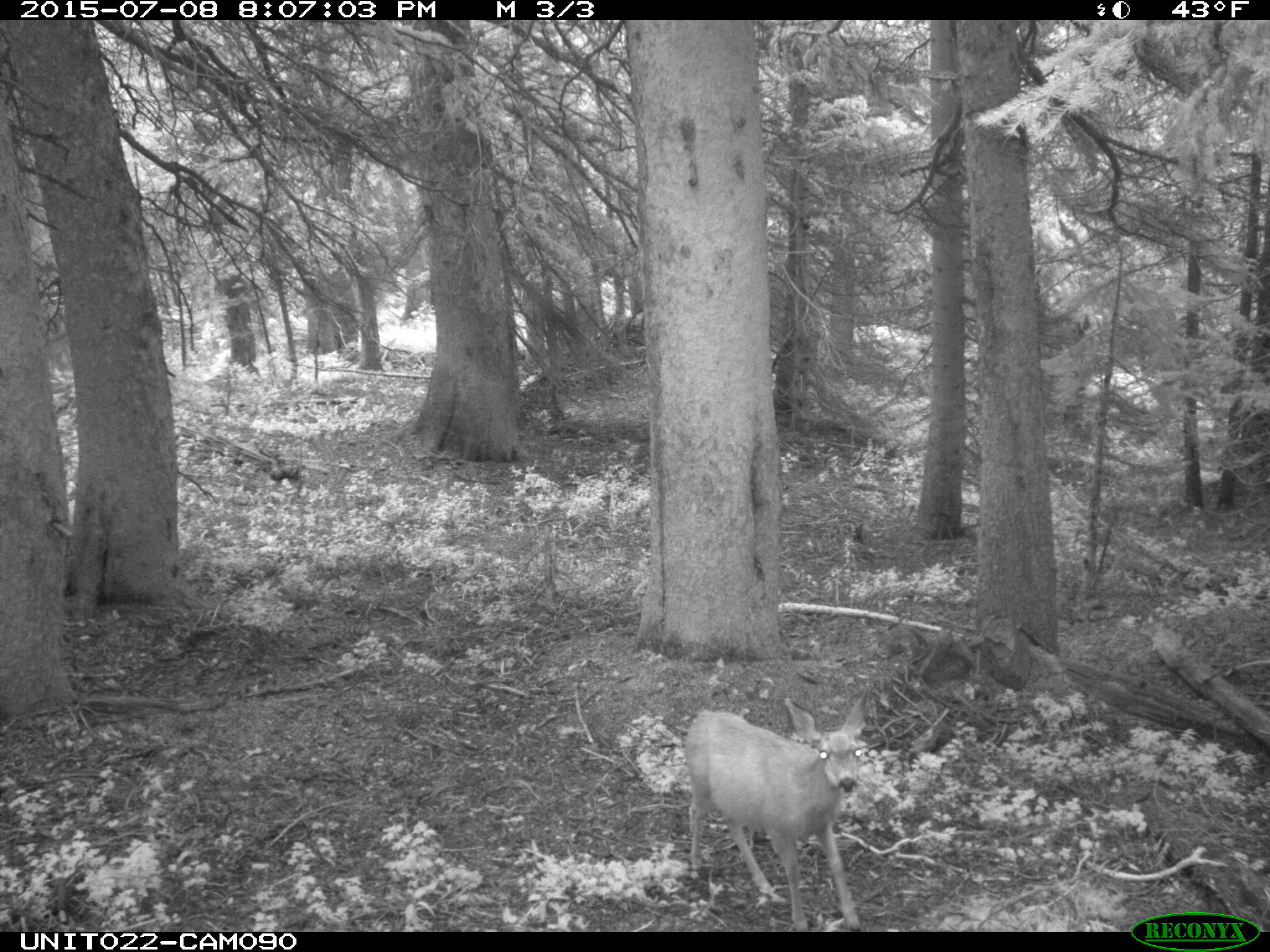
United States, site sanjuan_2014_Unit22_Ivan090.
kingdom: Animalia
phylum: Chordata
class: Mammalia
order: Artiodactyla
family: Cervidae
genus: Odocoileus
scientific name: Odocoileus hemionus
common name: mule deer